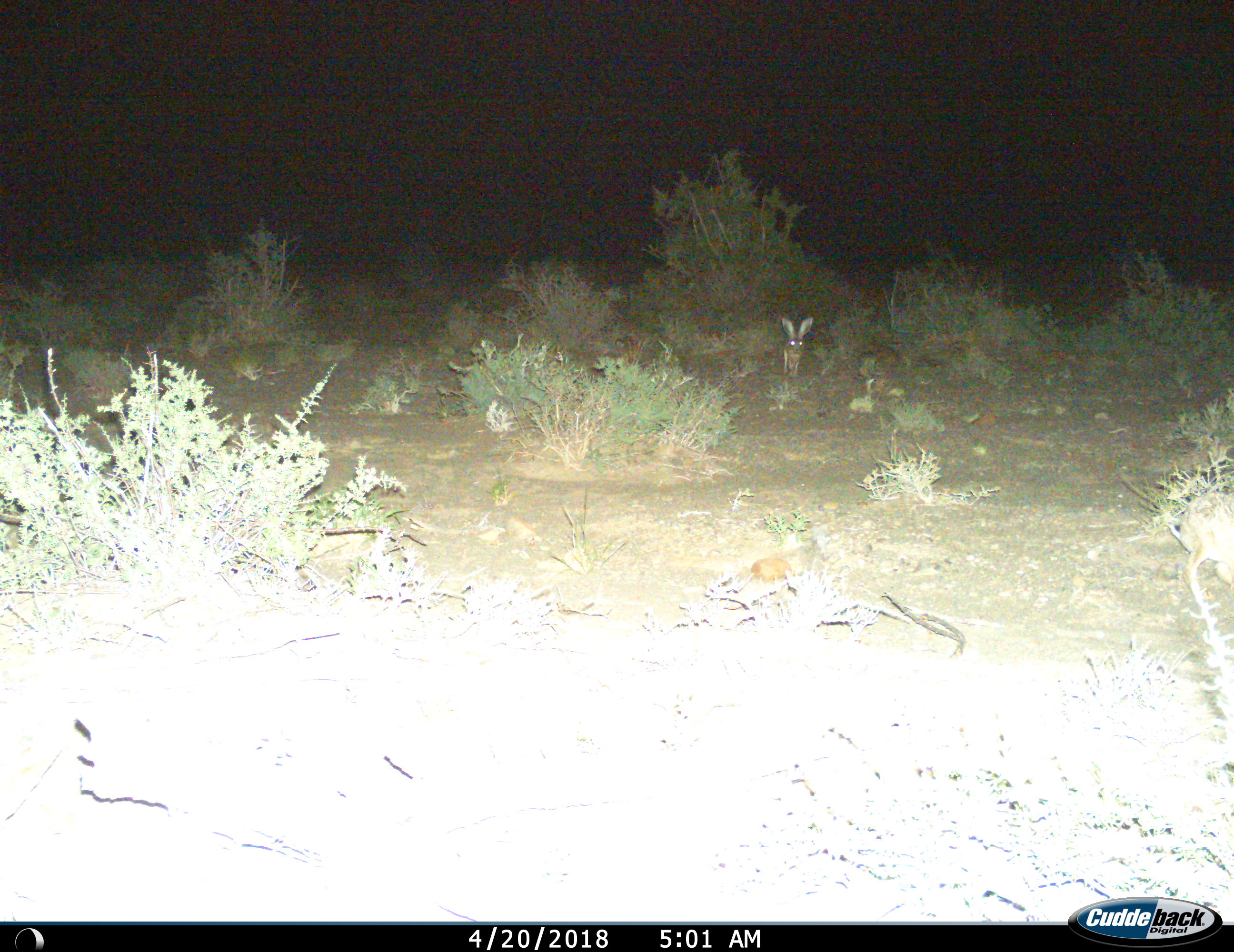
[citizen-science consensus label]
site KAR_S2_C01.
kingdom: Animalia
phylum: Chordata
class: Mammalia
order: Lagomorpha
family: Leporidae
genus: Lepus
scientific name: Lepus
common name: hare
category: hareunknown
Hareunknown (hare) (Lepus), count 1. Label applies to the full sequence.